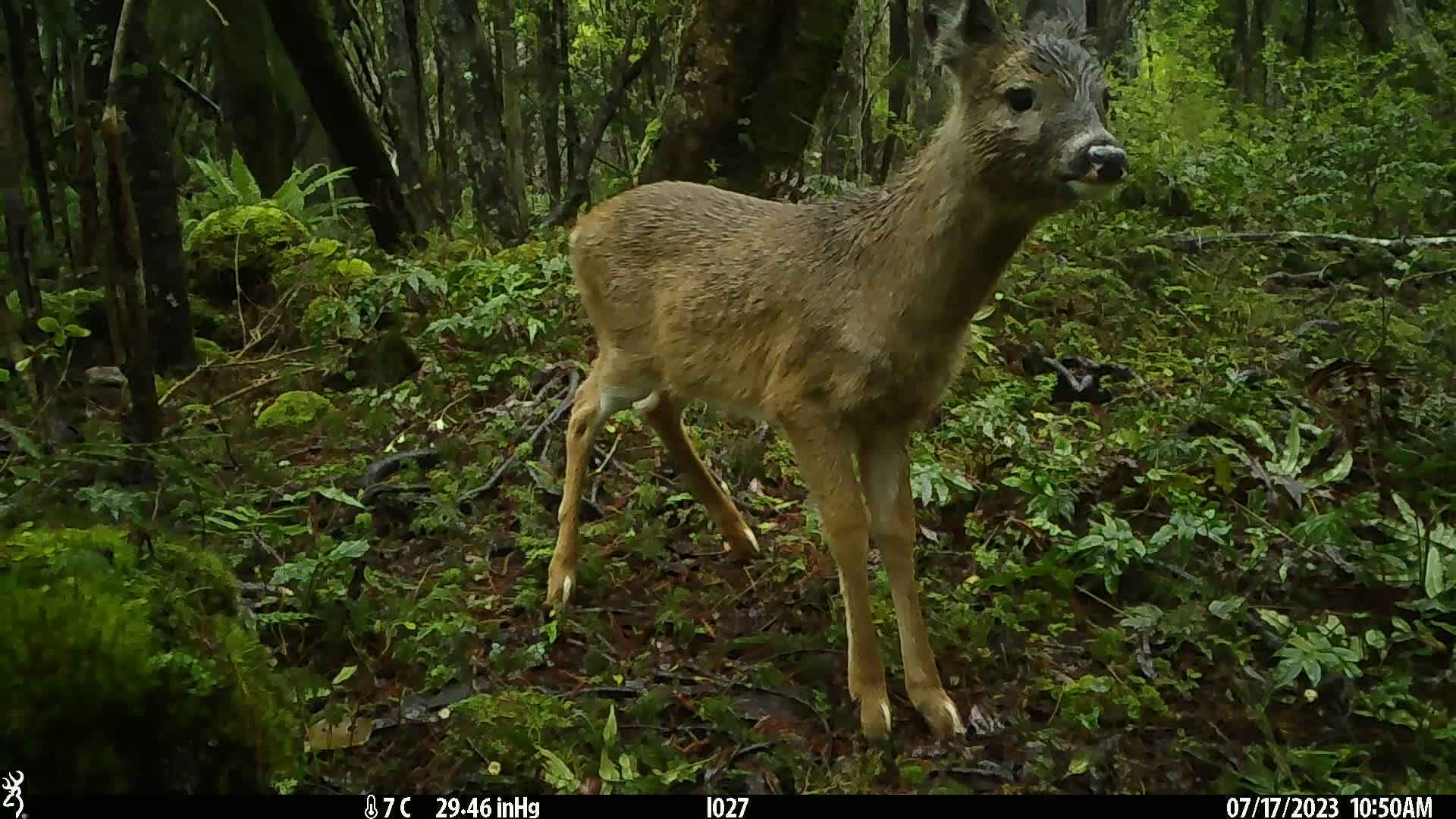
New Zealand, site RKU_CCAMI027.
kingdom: Animalia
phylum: Chordata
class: Mammalia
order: Artiodactyla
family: Cervidae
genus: Odocoileus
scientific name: Odocoileus virginianus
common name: white-tailed deer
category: white tailed deer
White tailed deer (white-tailed deer) (Odocoileus virginianus).